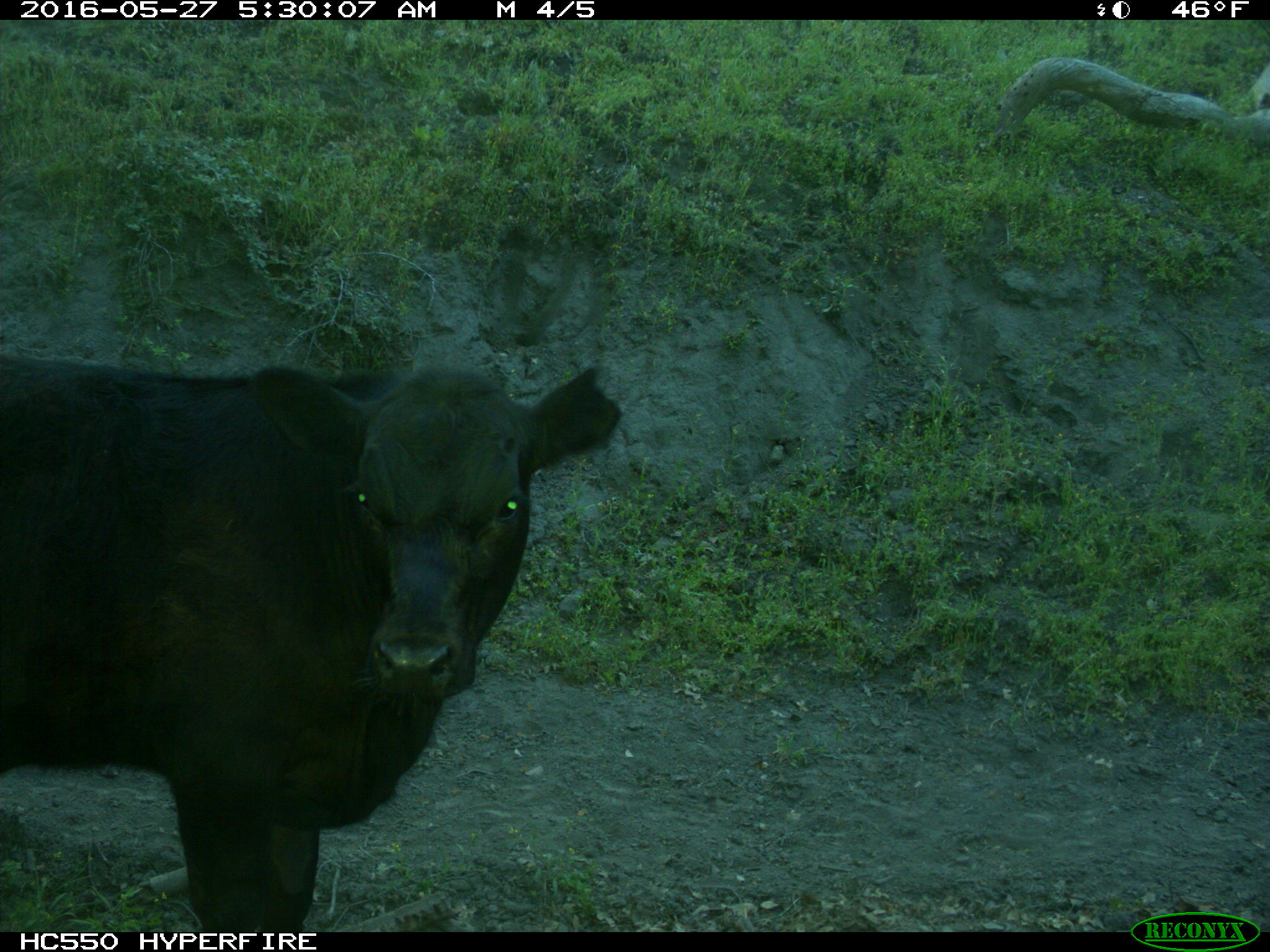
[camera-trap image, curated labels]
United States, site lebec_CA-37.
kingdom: Animalia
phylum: Chordata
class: Mammalia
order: Artiodactyla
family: Bovidae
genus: Bos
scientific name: Bos taurus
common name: domestic cow